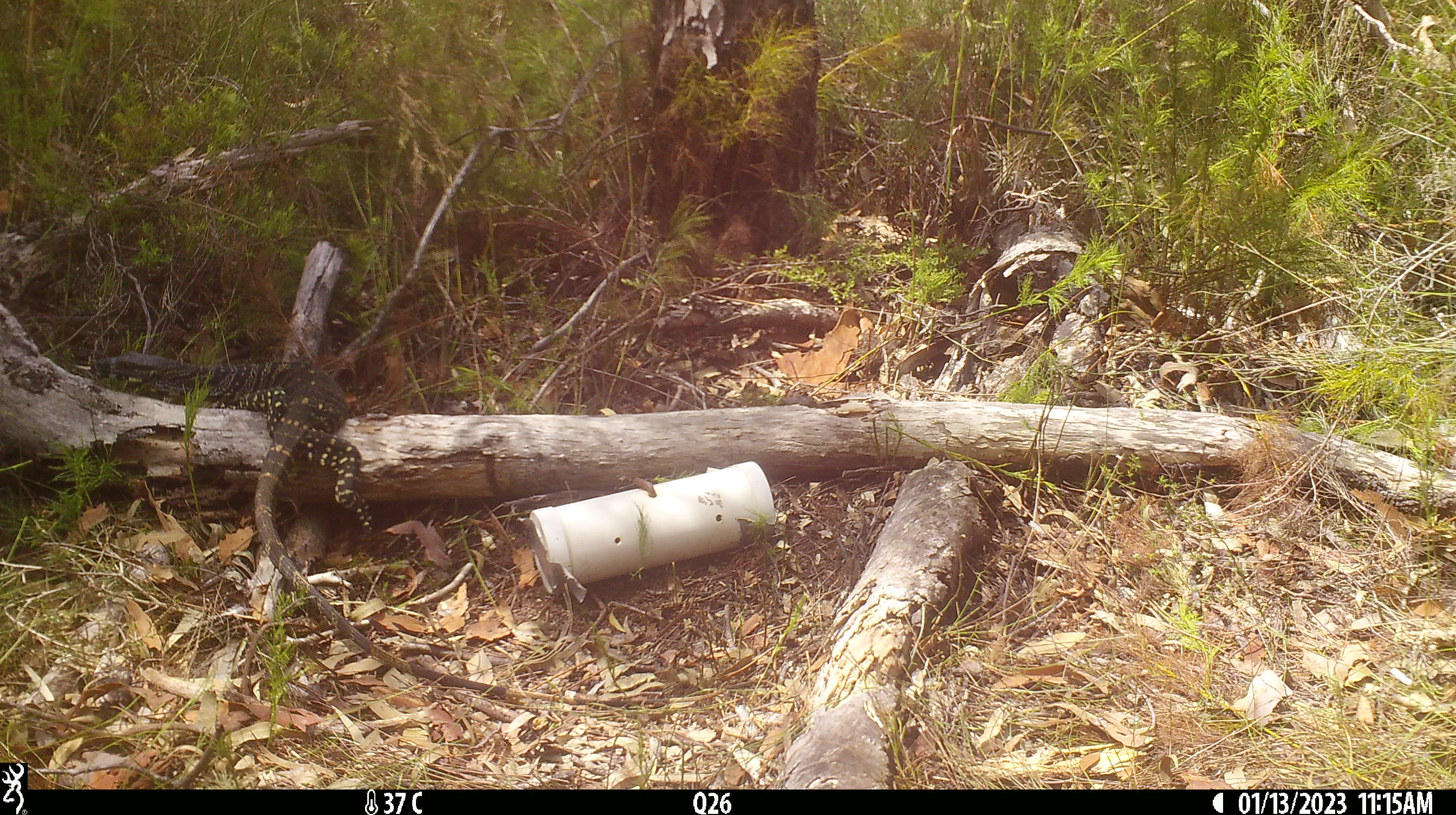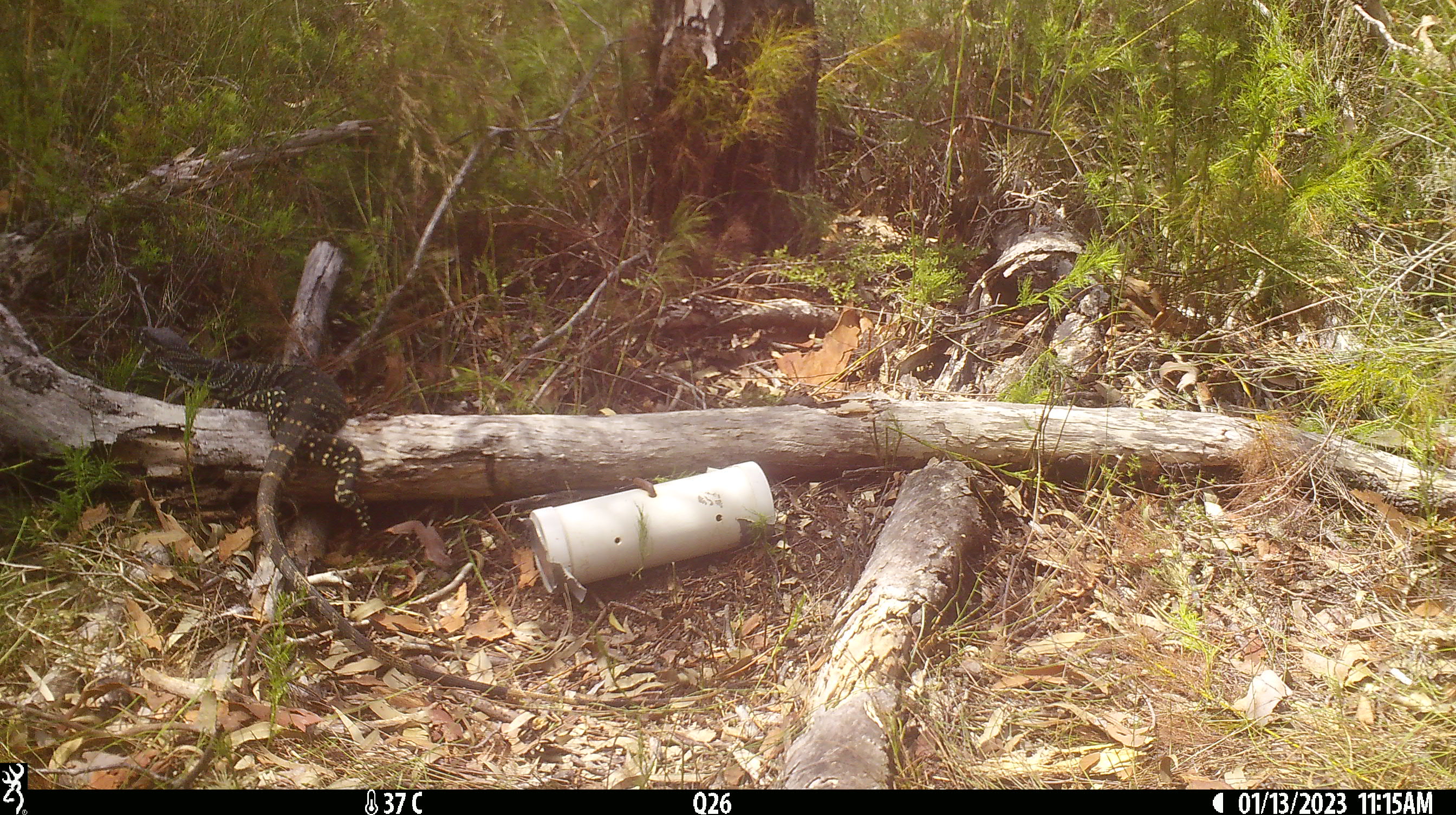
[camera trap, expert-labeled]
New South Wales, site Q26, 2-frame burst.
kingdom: Animalia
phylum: Chordata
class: Reptilia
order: Squamata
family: Varanidae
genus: Varanus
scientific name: Varanus varius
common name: lace monitor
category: goanna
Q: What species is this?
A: Goanna (lace monitor) (Varanus varius).